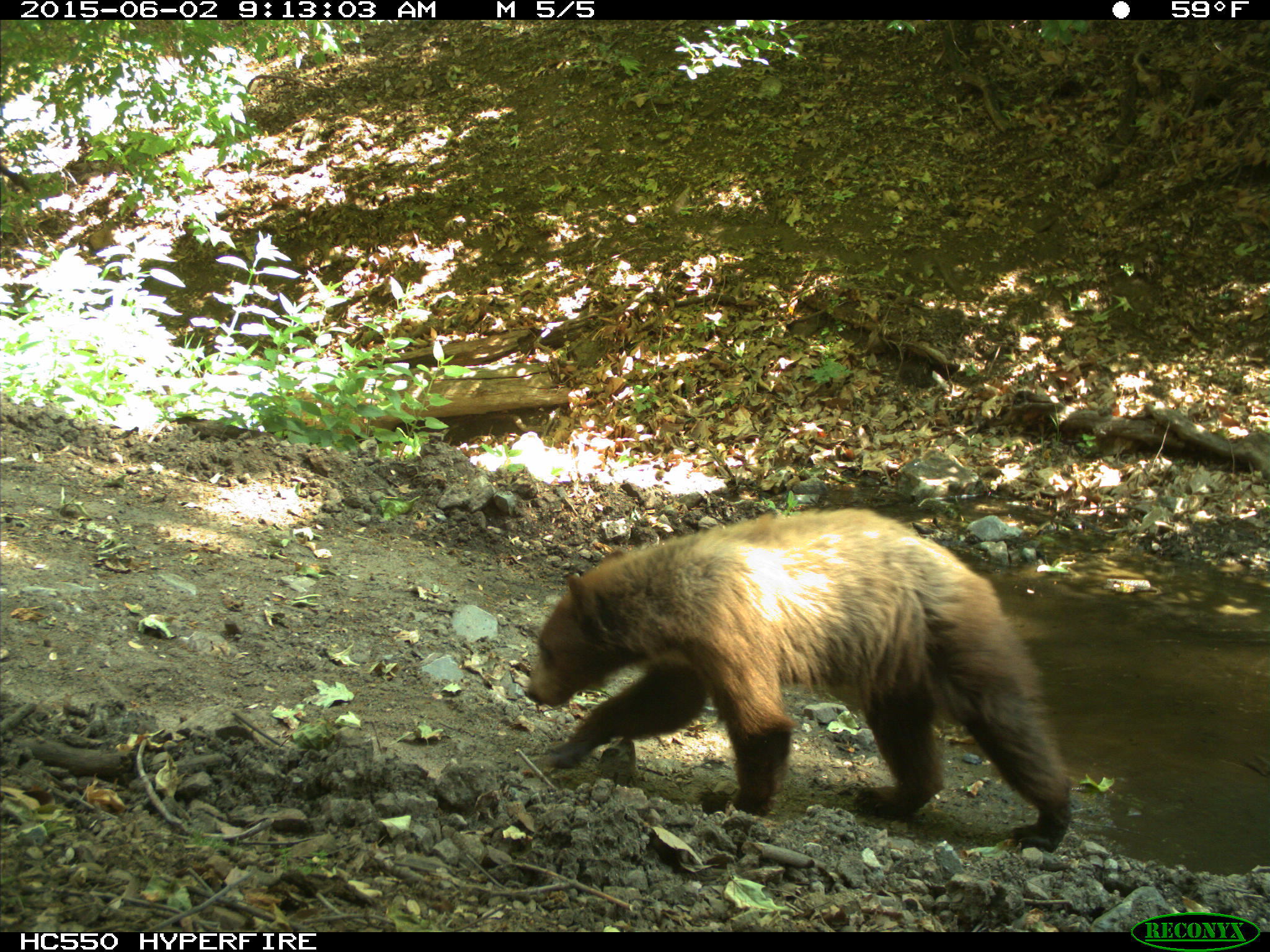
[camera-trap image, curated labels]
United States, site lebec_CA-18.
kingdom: Animalia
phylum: Chordata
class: Mammalia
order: Carnivora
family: Ursidae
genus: Ursus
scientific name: Ursus americanus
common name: american black bear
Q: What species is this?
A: Ursus americanus (american black bear).